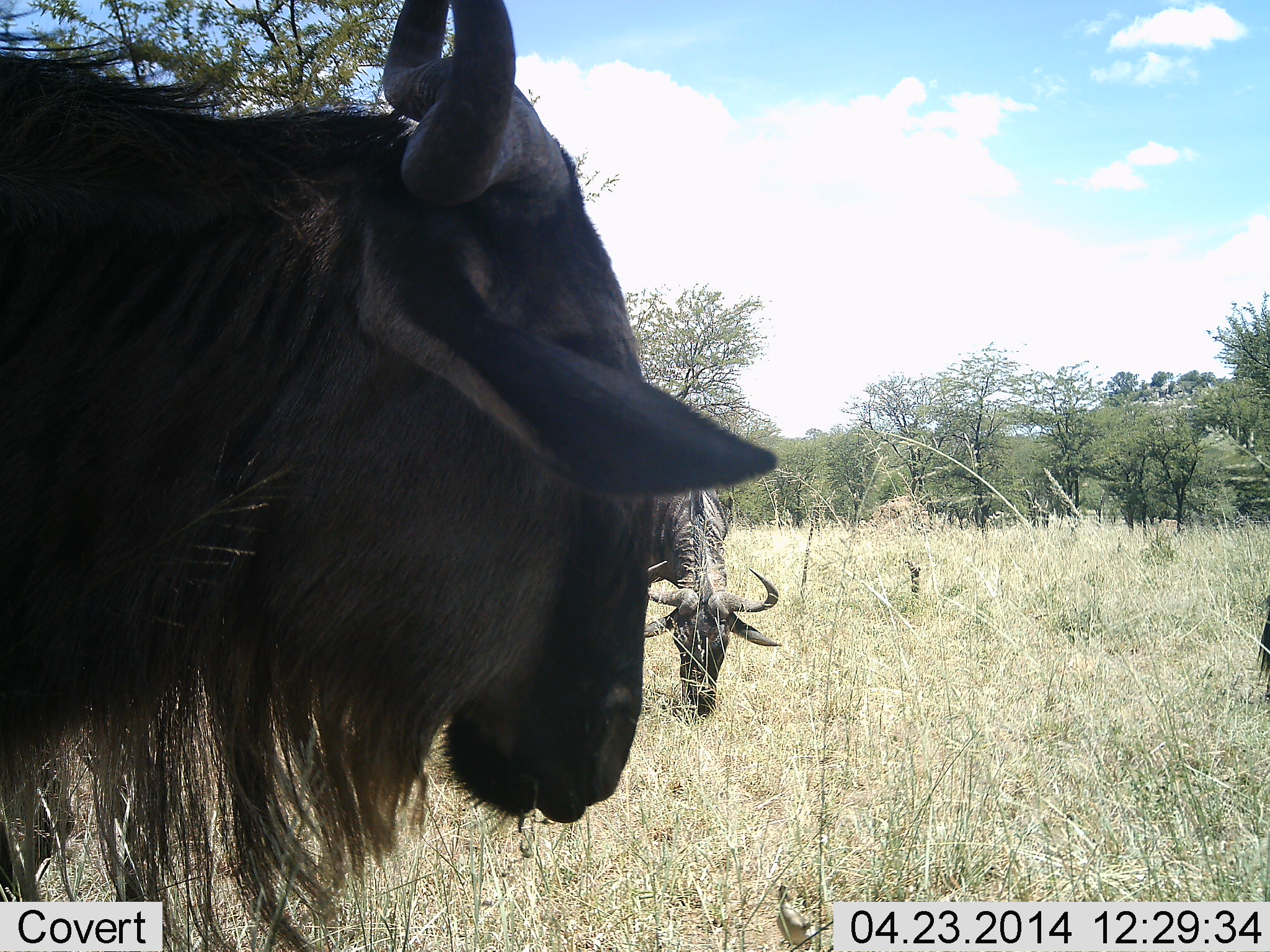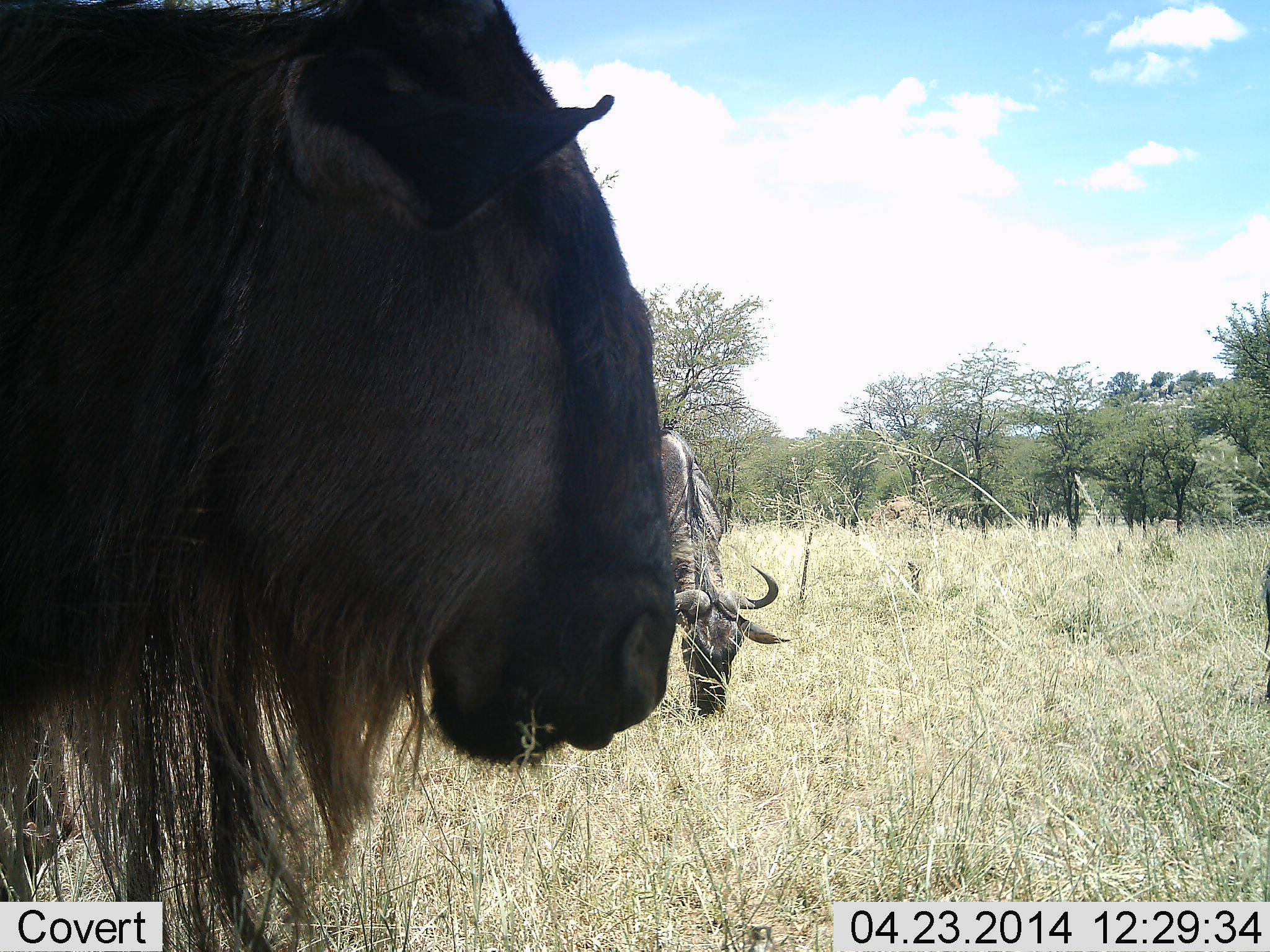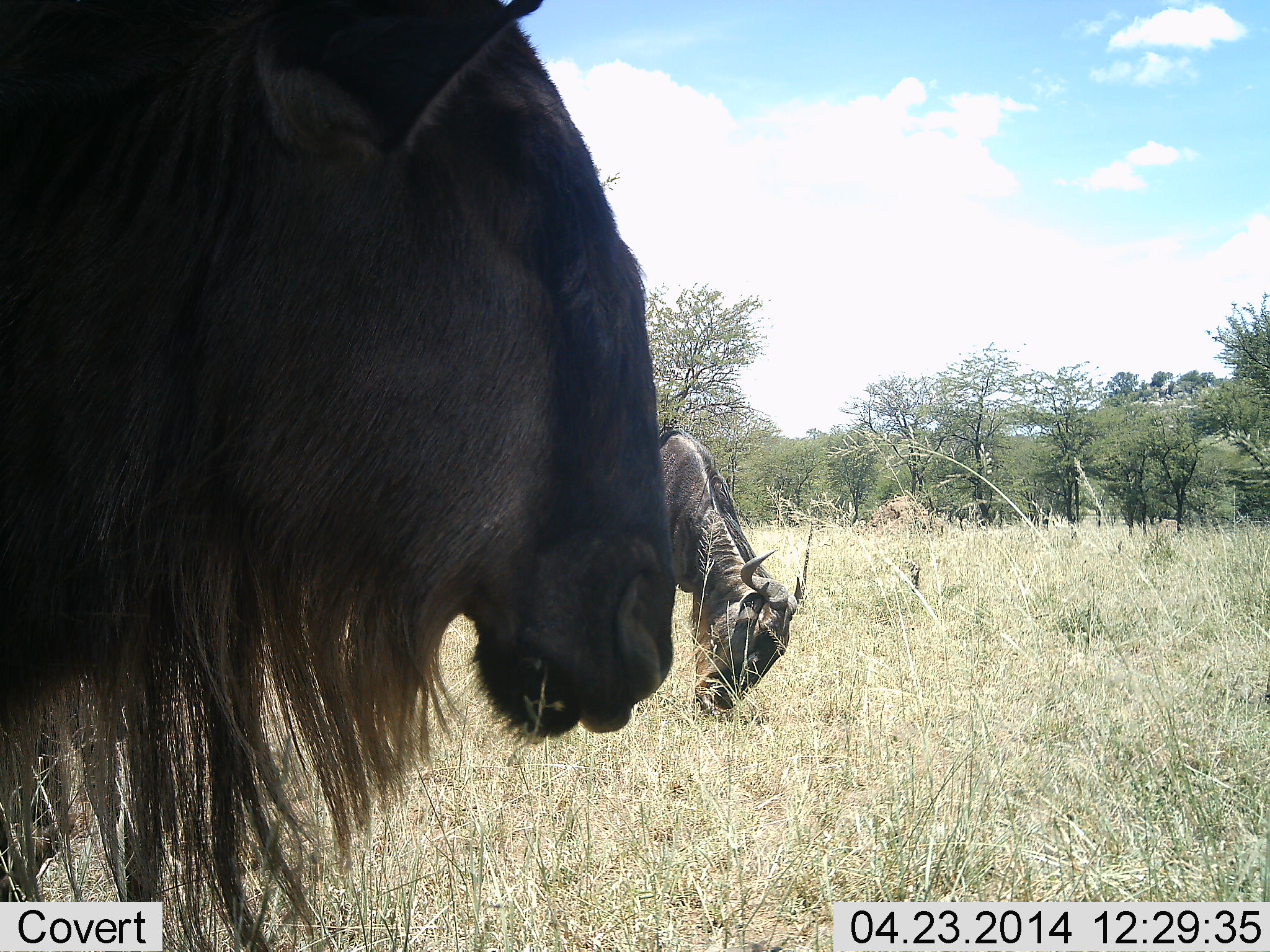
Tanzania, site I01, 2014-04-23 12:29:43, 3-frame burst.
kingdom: Animalia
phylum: Chordata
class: Mammalia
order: Artiodactyla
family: Bovidae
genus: Connochaetes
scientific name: Connochaetes taurinus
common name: blue wildebeest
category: wildebeest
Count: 3.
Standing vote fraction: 70%.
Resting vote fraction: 0%.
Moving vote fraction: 10%.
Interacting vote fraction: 0%.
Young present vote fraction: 0%.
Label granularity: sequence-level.